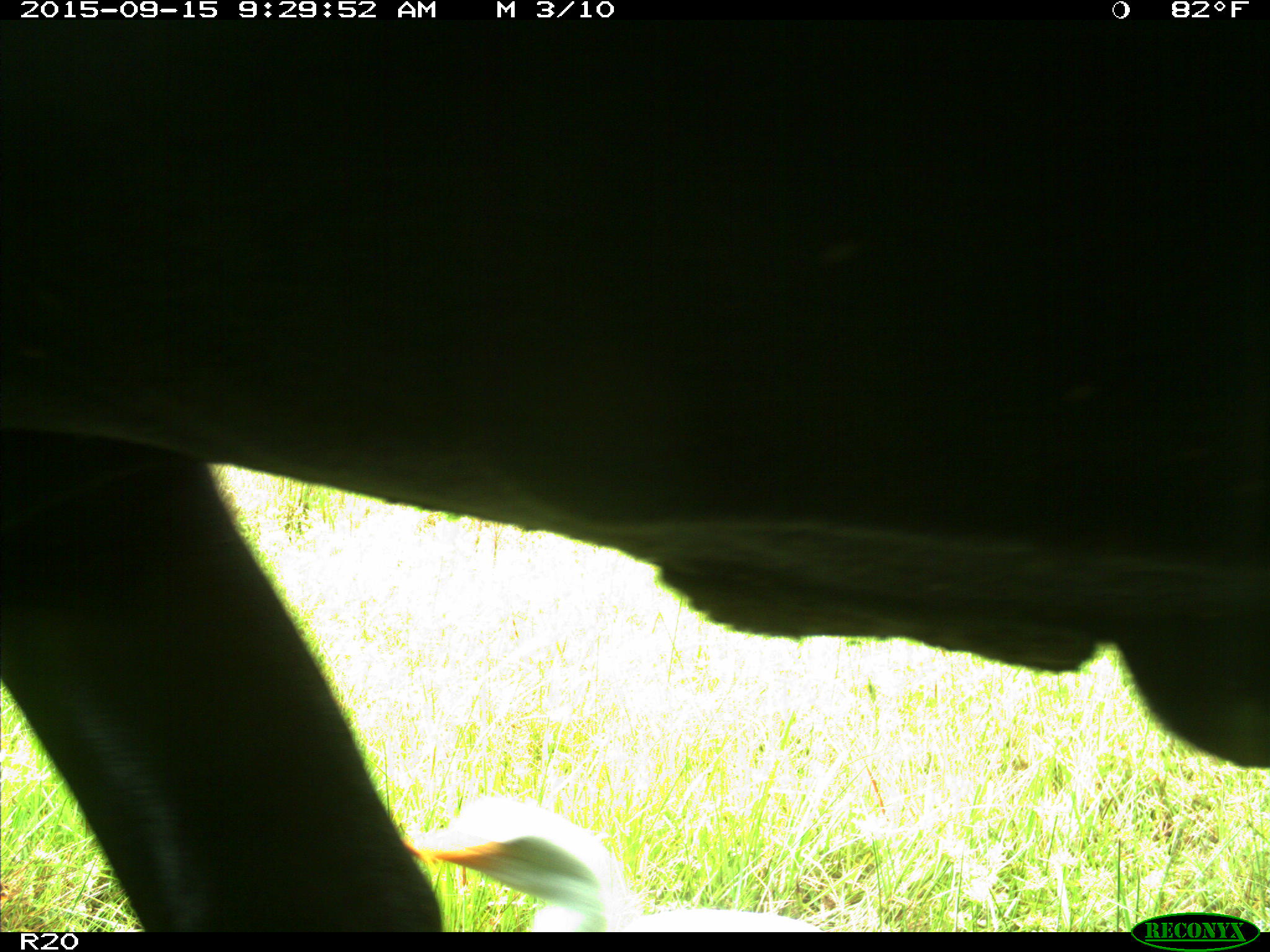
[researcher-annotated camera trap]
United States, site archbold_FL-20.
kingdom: Animalia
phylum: Chordata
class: Mammalia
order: Artiodactyla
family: Bovidae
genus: Bos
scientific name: Bos taurus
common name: domestic cow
Bos taurus (domestic cow).